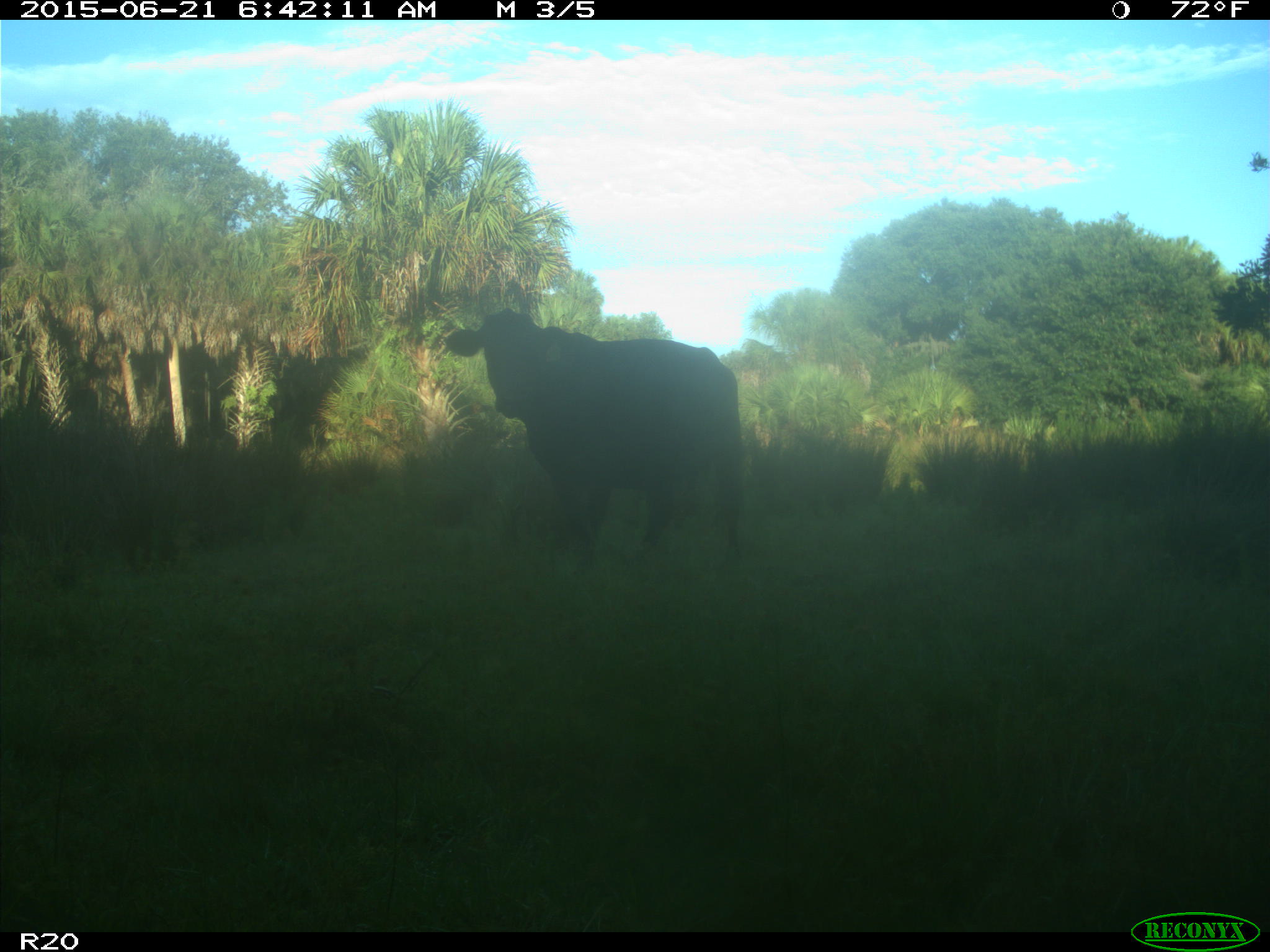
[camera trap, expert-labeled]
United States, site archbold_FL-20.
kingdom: Animalia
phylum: Chordata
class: Mammalia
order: Artiodactyla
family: Bovidae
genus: Bos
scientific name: Bos taurus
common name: domestic cow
Bos taurus (domestic cow).